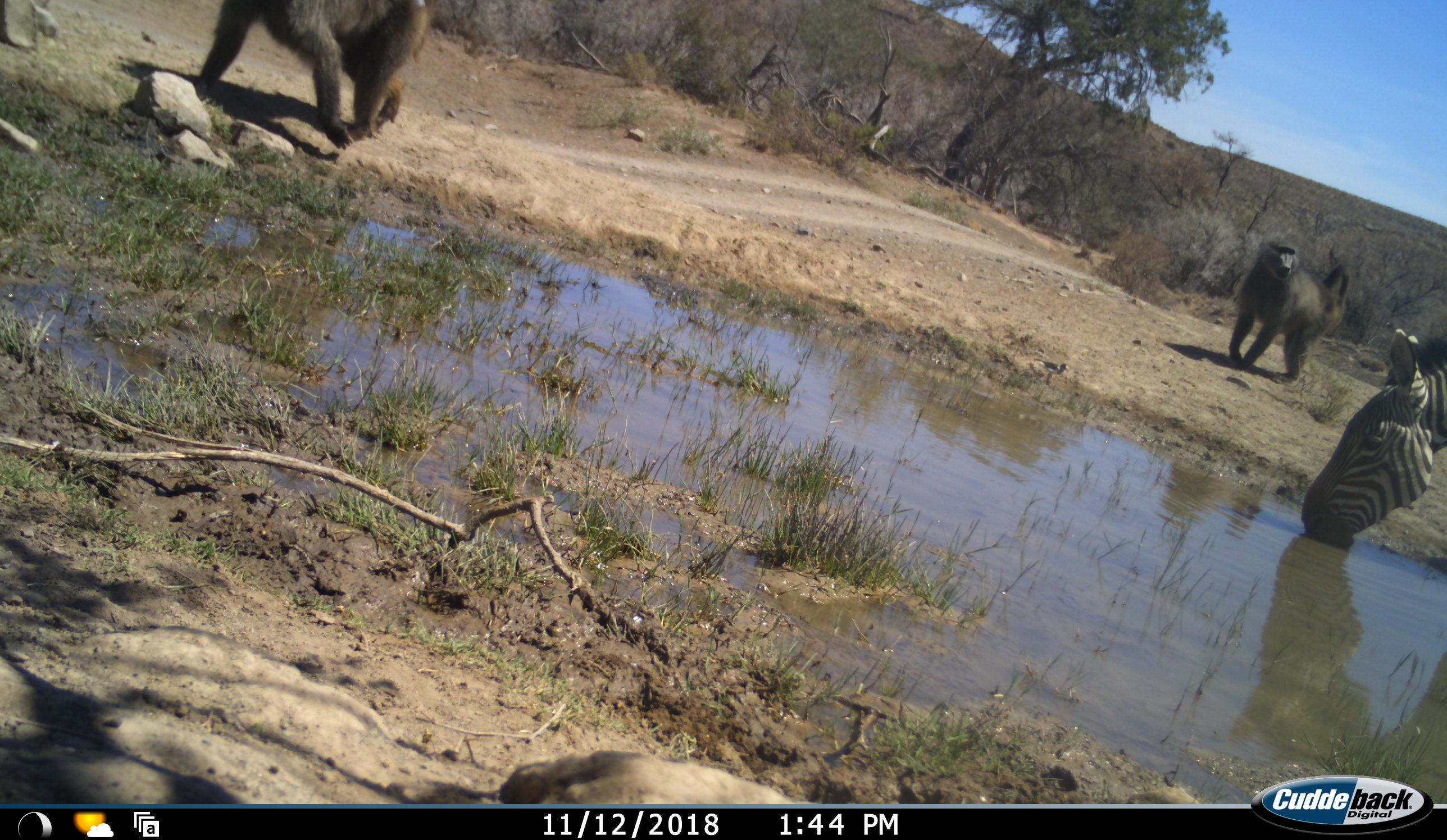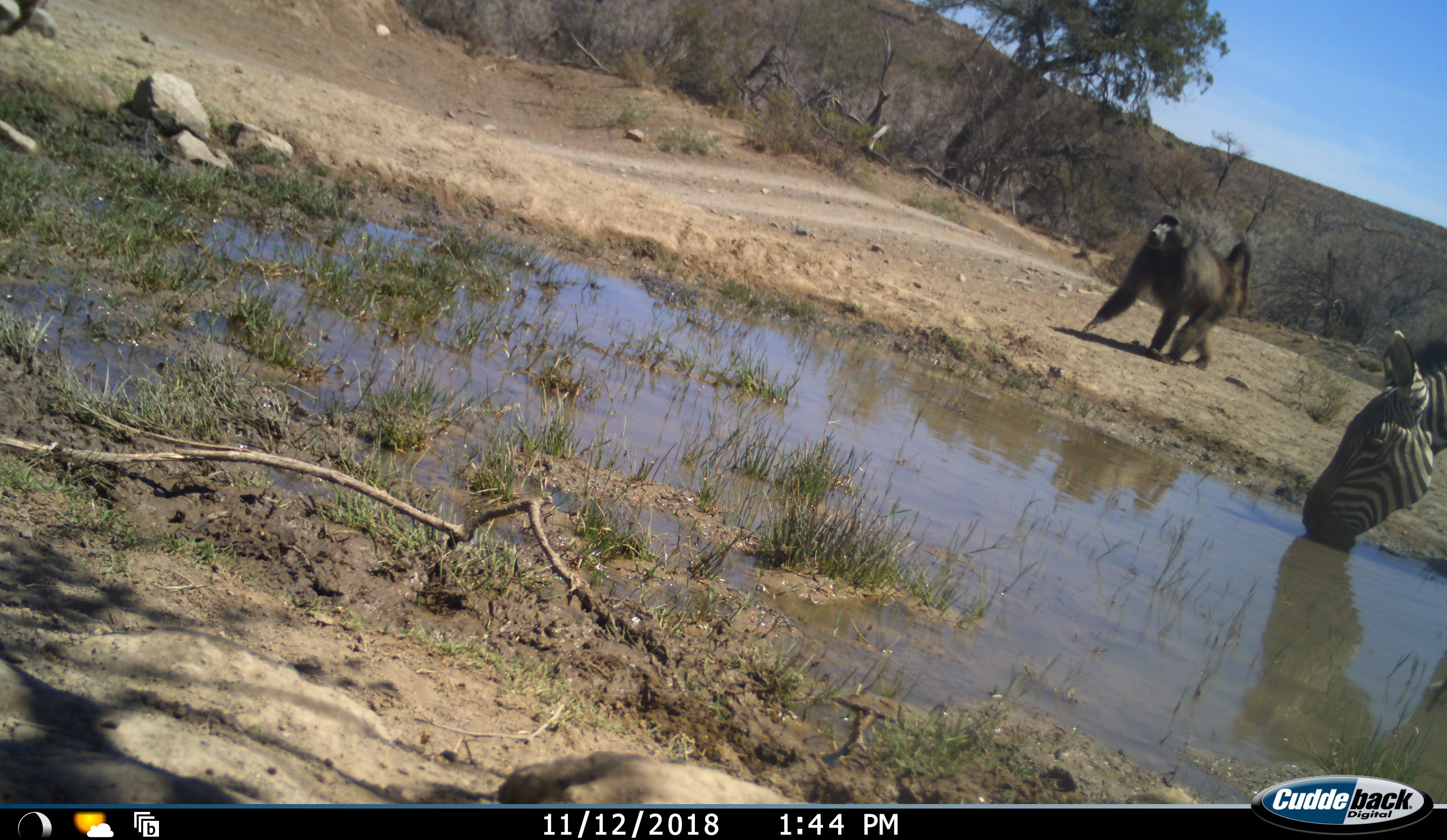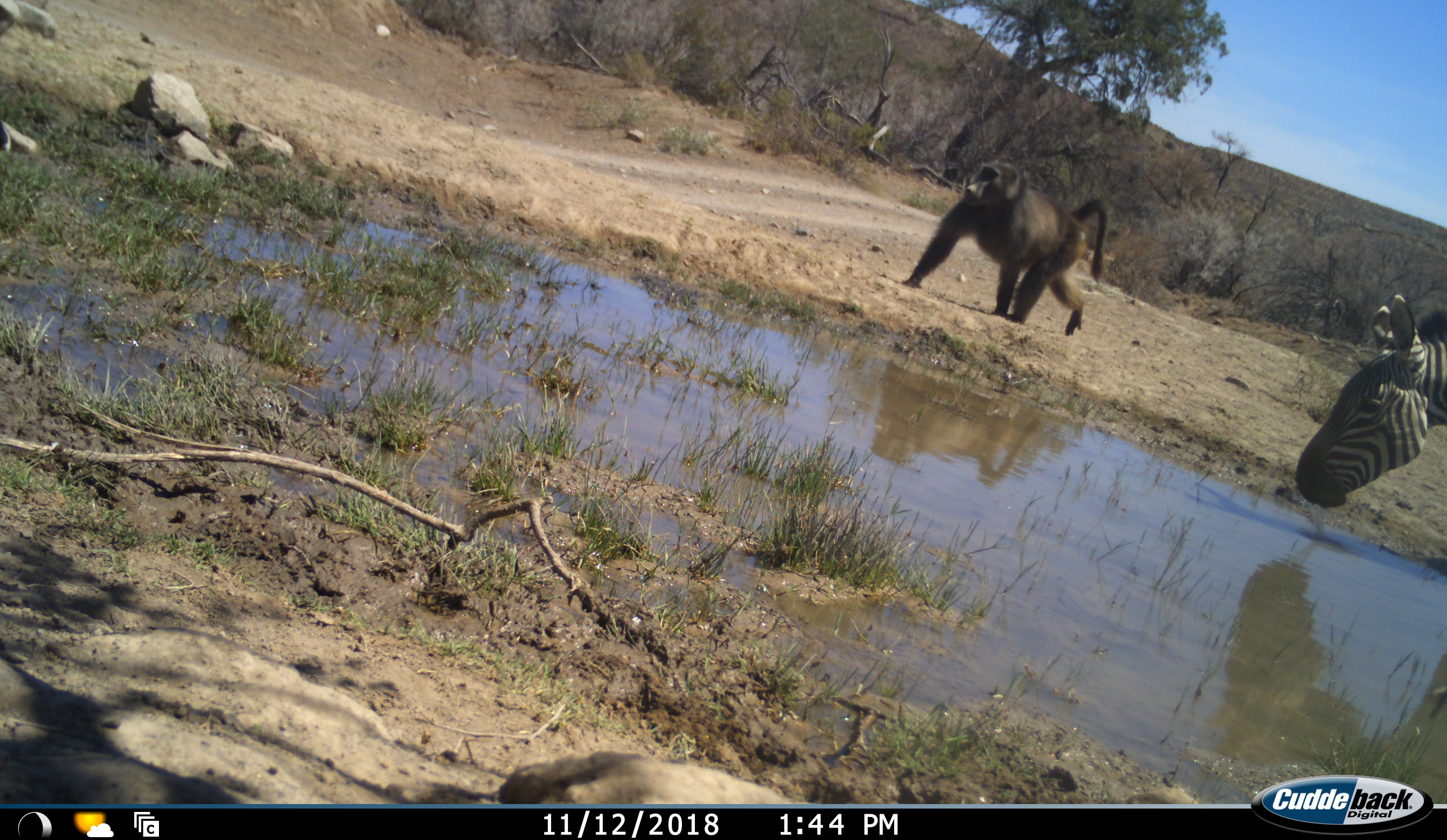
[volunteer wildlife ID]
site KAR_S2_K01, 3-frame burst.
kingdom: Animalia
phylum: Chordata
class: Mammalia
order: Primates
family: Cercopithecidae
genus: Papio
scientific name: Papio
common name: baboon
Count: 2.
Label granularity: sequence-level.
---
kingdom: Animalia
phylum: Chordata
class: Mammalia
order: Perissodactyla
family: Equidae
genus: Equus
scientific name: Equus zebra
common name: mountain zebra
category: zebramountain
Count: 1.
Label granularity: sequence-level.